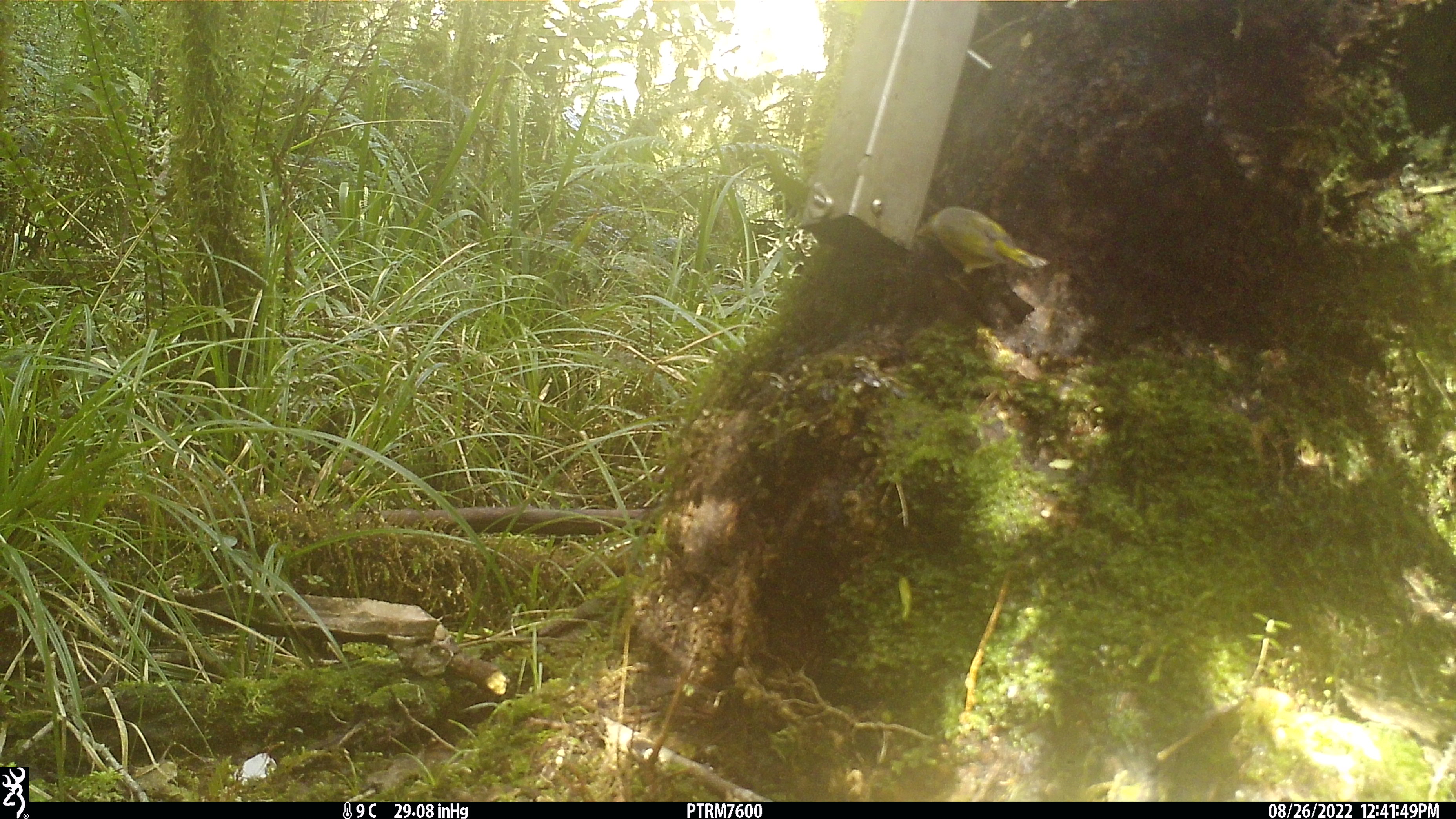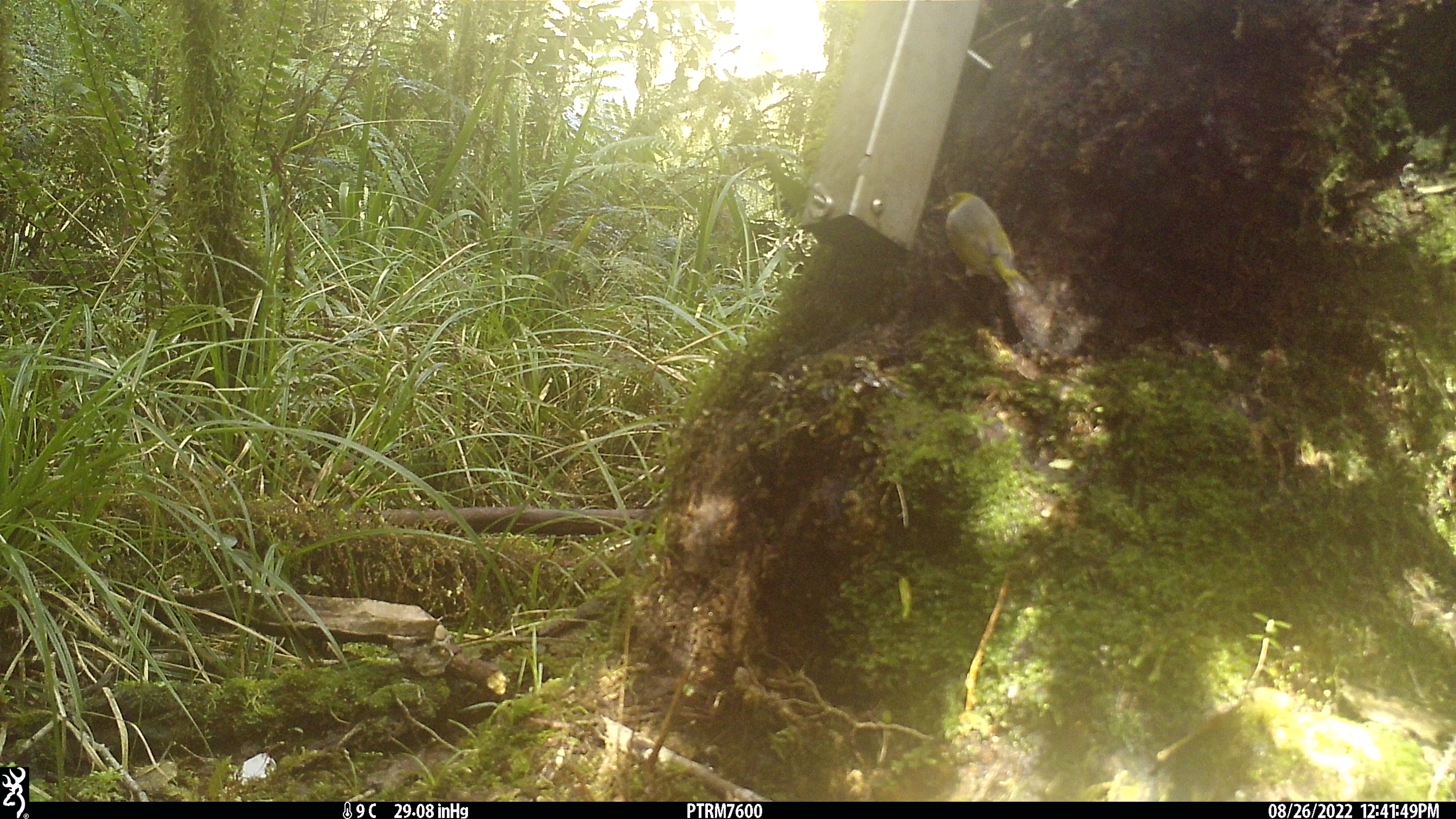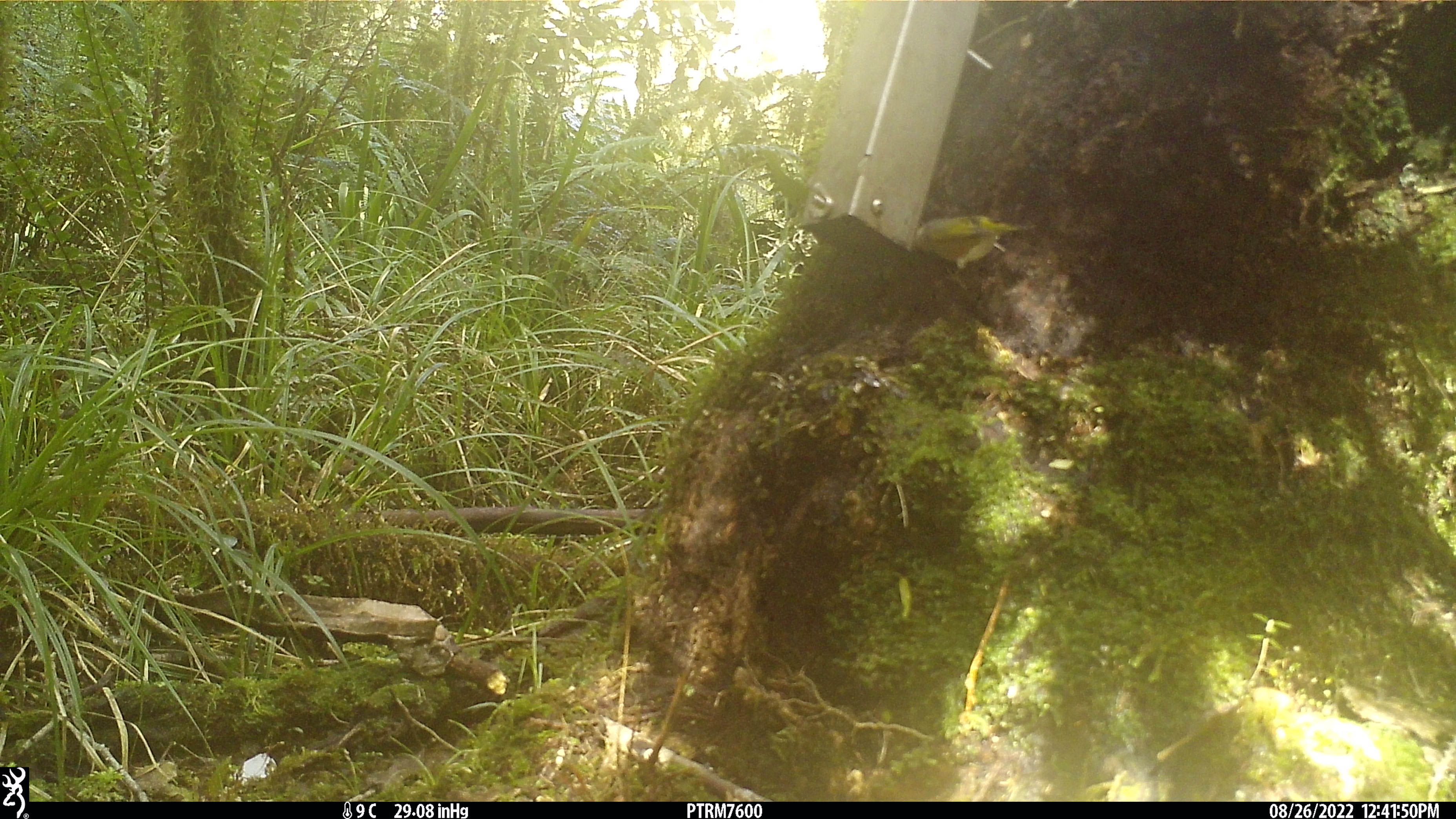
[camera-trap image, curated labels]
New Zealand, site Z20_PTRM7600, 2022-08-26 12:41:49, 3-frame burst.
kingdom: Animalia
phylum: Chordata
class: Aves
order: Passeriformes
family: Zosteropidae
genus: Zosterops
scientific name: Zosterops lateralis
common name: silvereye